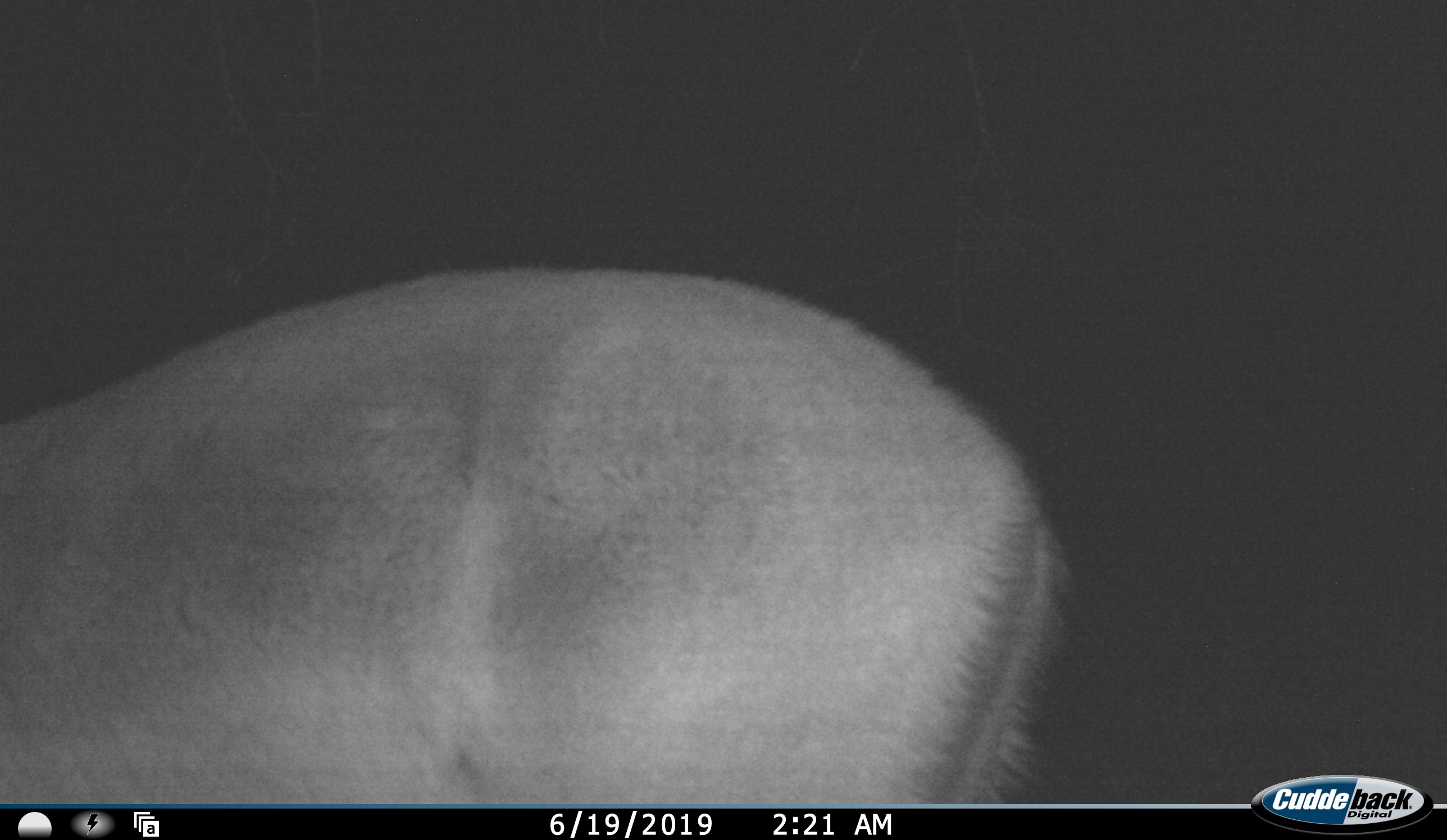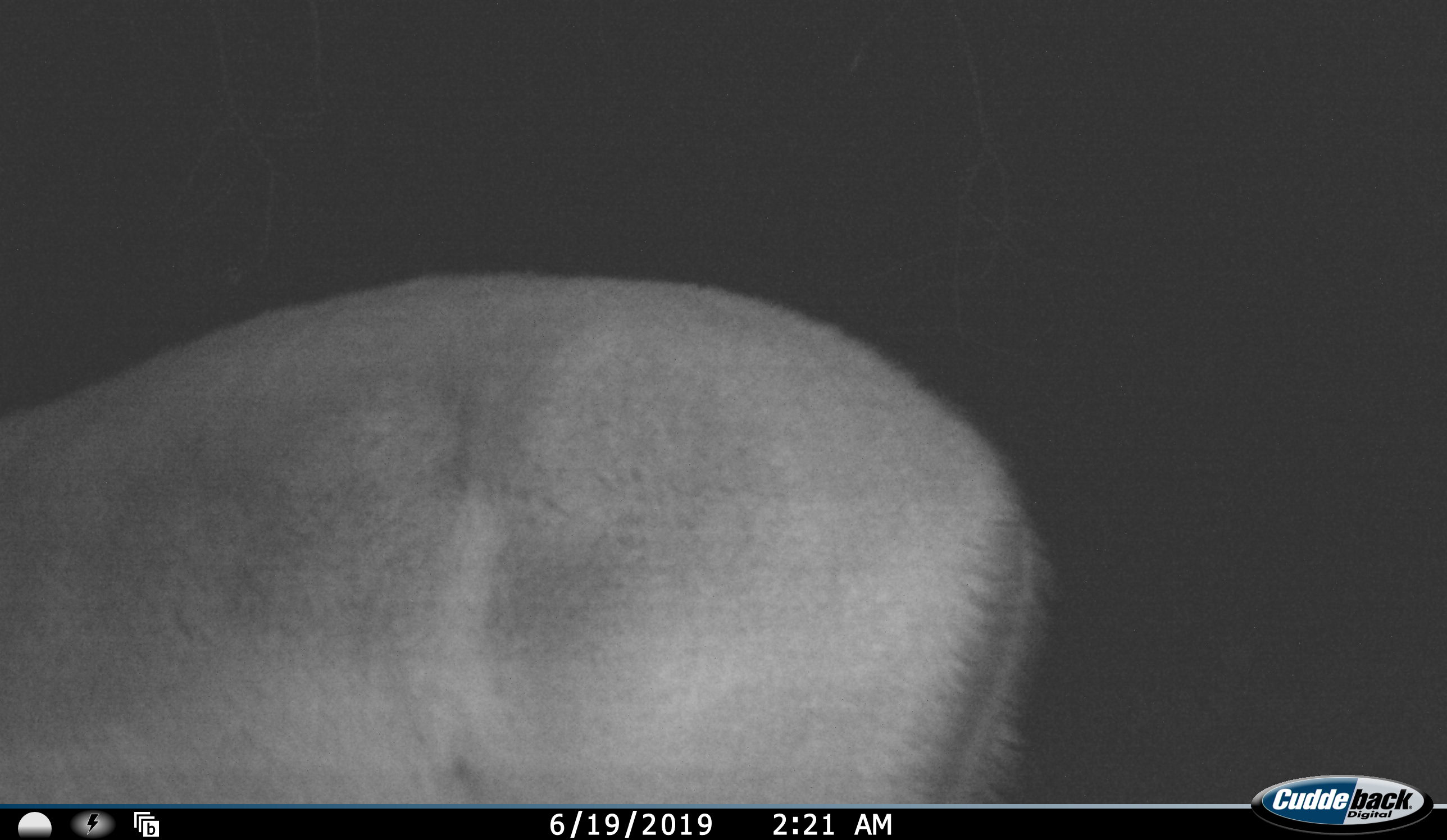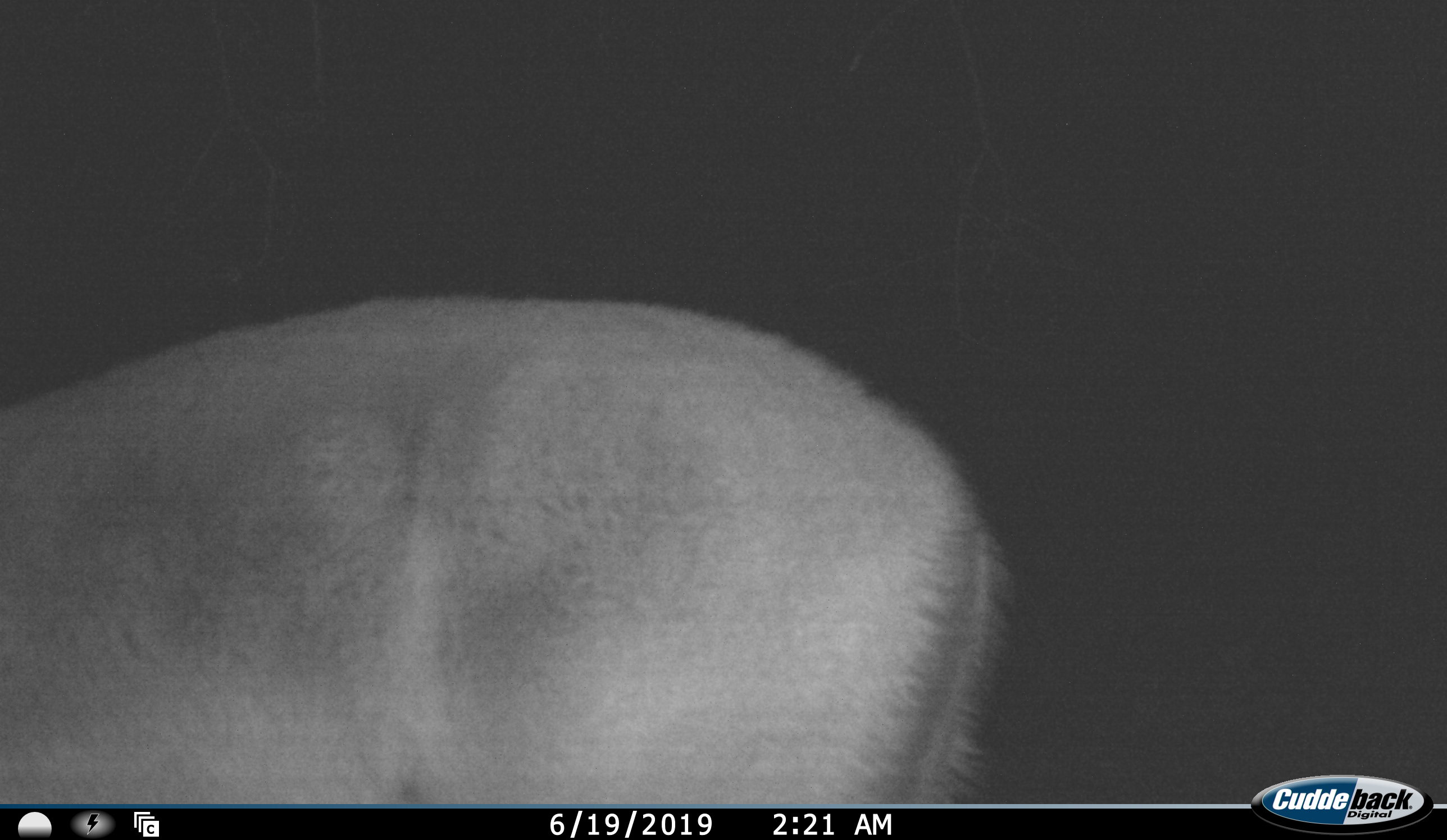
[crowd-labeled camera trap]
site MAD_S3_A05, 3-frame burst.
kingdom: Animalia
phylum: Chordata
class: Mammalia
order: Artiodactyla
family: Bovidae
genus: Aepyceros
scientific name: Aepyceros melampus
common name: impala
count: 1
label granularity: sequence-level